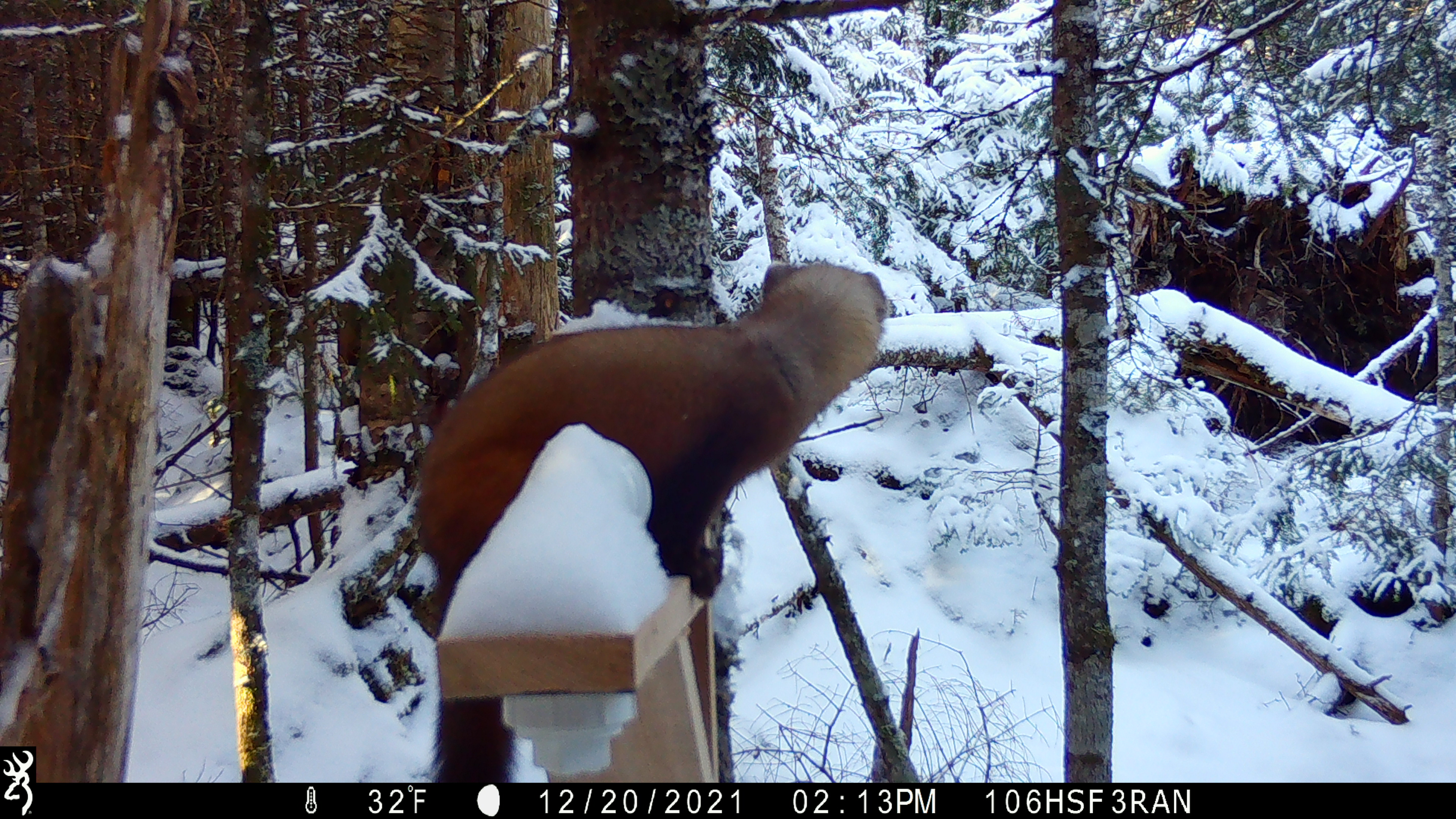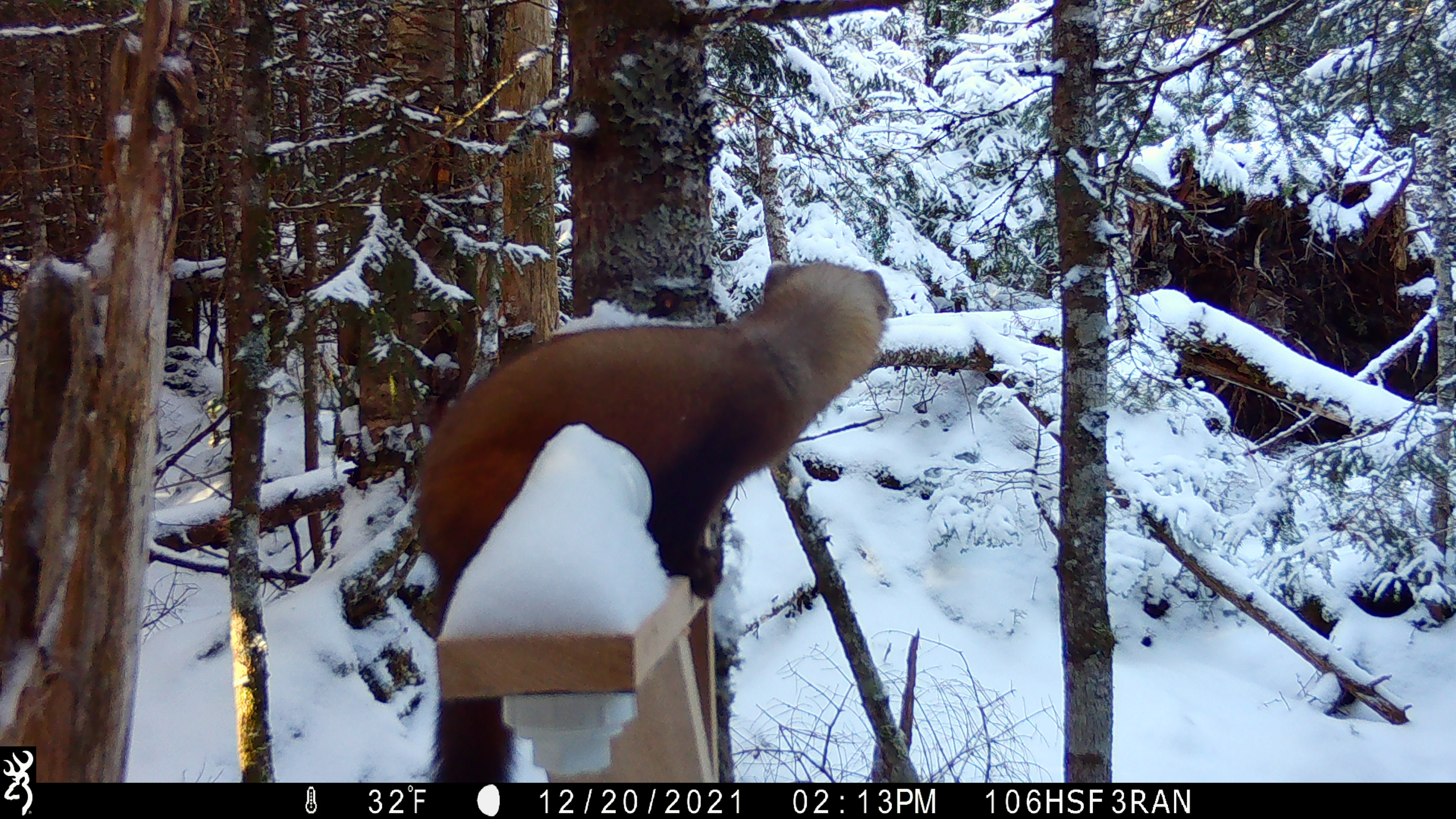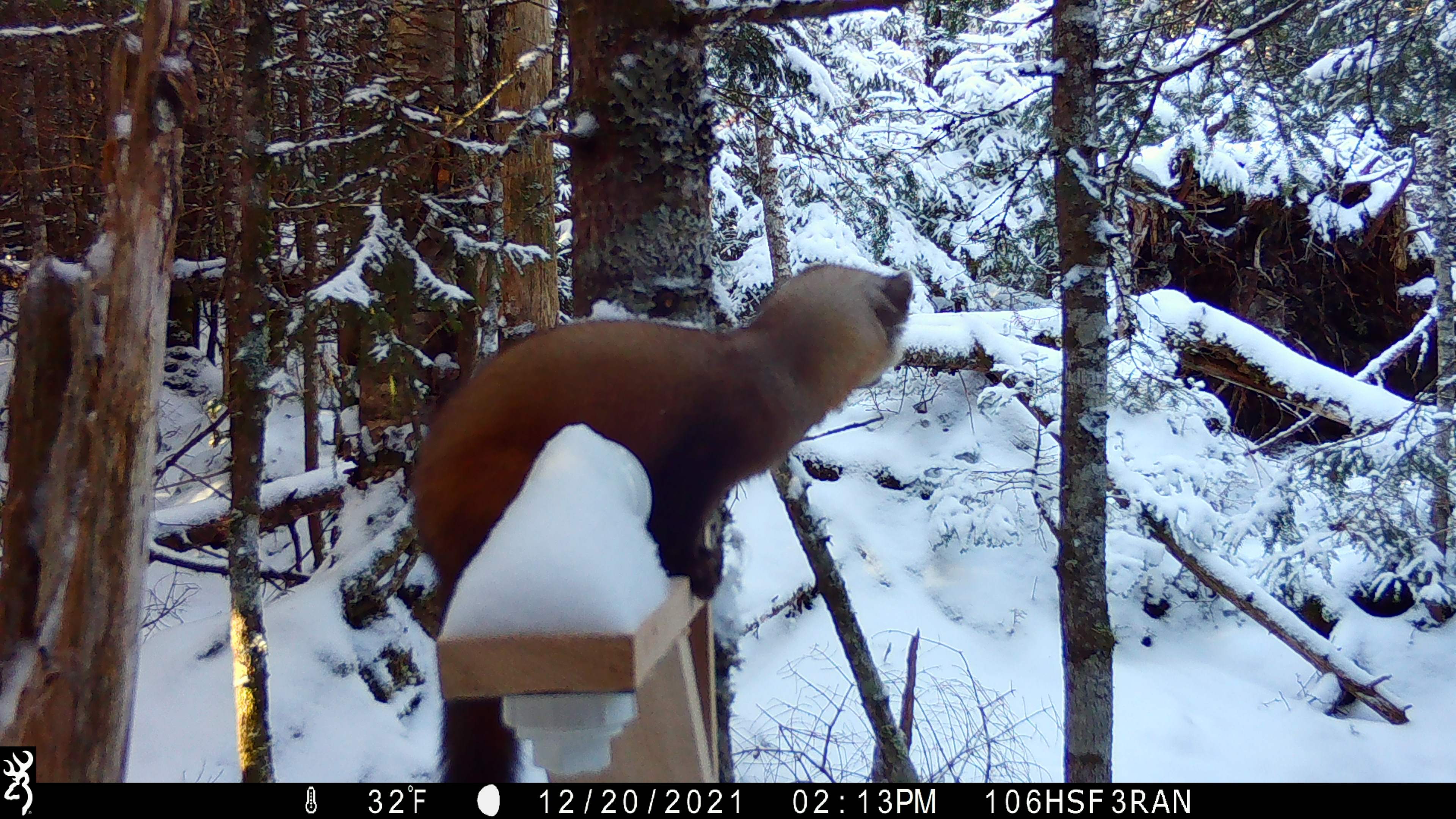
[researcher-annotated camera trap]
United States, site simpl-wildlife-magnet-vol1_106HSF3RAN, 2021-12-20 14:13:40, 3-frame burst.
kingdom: Animalia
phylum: Chordata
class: Mammalia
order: Carnivora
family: Mustelidae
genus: Martes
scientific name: Martes americana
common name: american marten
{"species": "american marten (Martes americana)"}